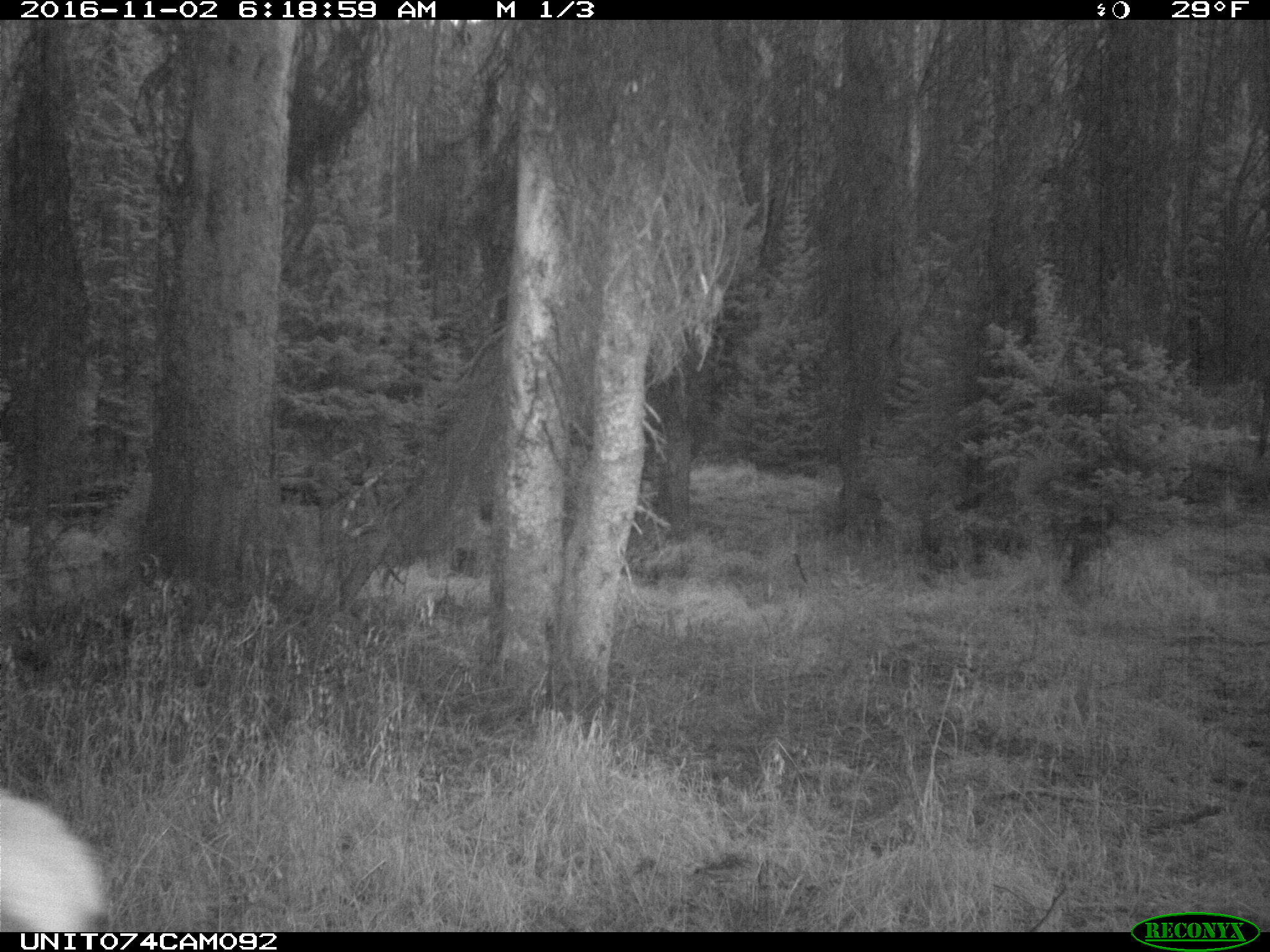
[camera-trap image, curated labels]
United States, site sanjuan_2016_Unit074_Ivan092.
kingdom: Animalia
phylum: Chordata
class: Mammalia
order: Artiodactyla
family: Cervidae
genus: Cervus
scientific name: Cervus elaphus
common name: red deer